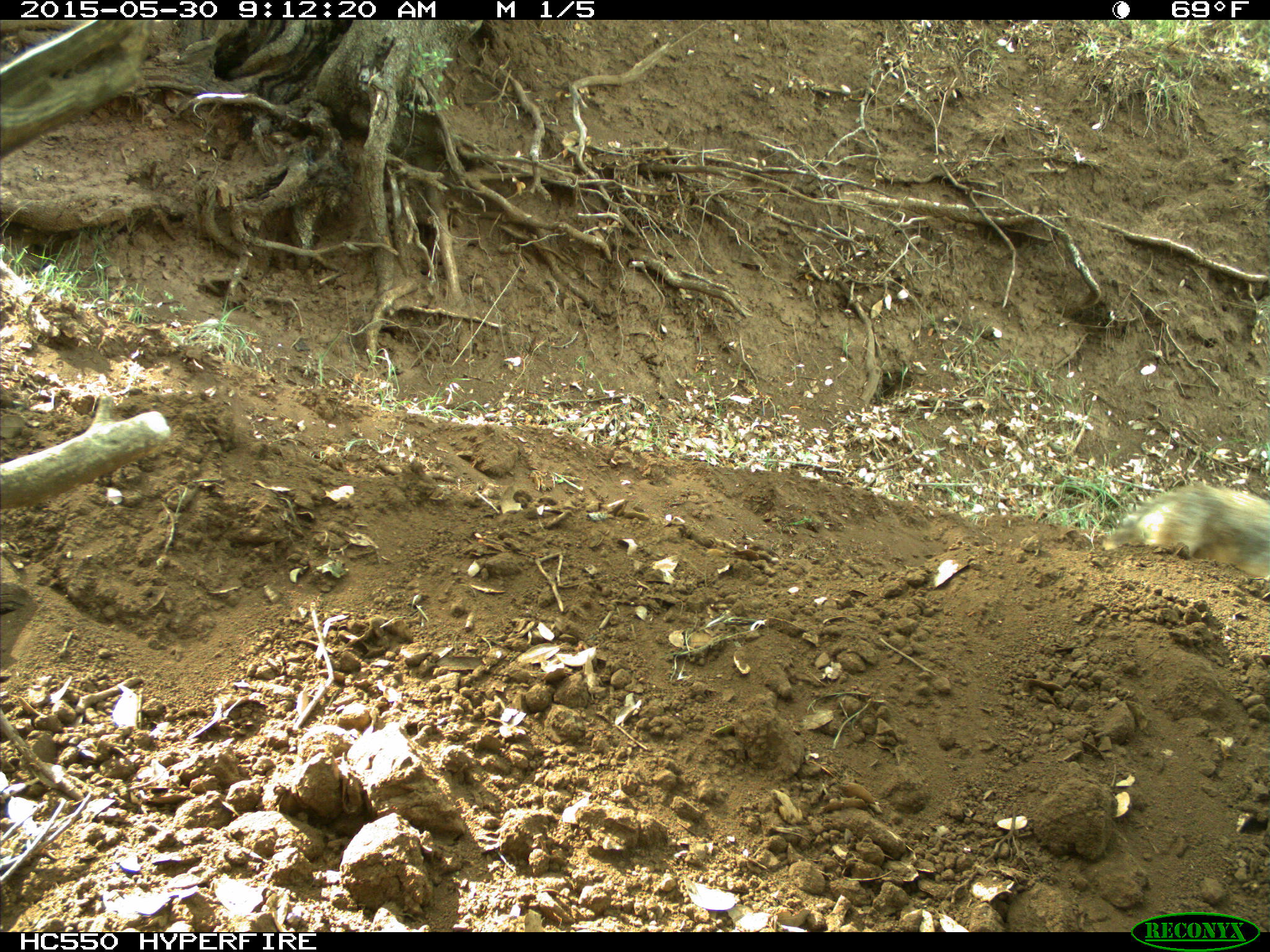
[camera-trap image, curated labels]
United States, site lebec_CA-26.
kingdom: Animalia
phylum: Chordata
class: Mammalia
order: Carnivora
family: Canidae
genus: Canis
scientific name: Canis latrans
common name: coyote